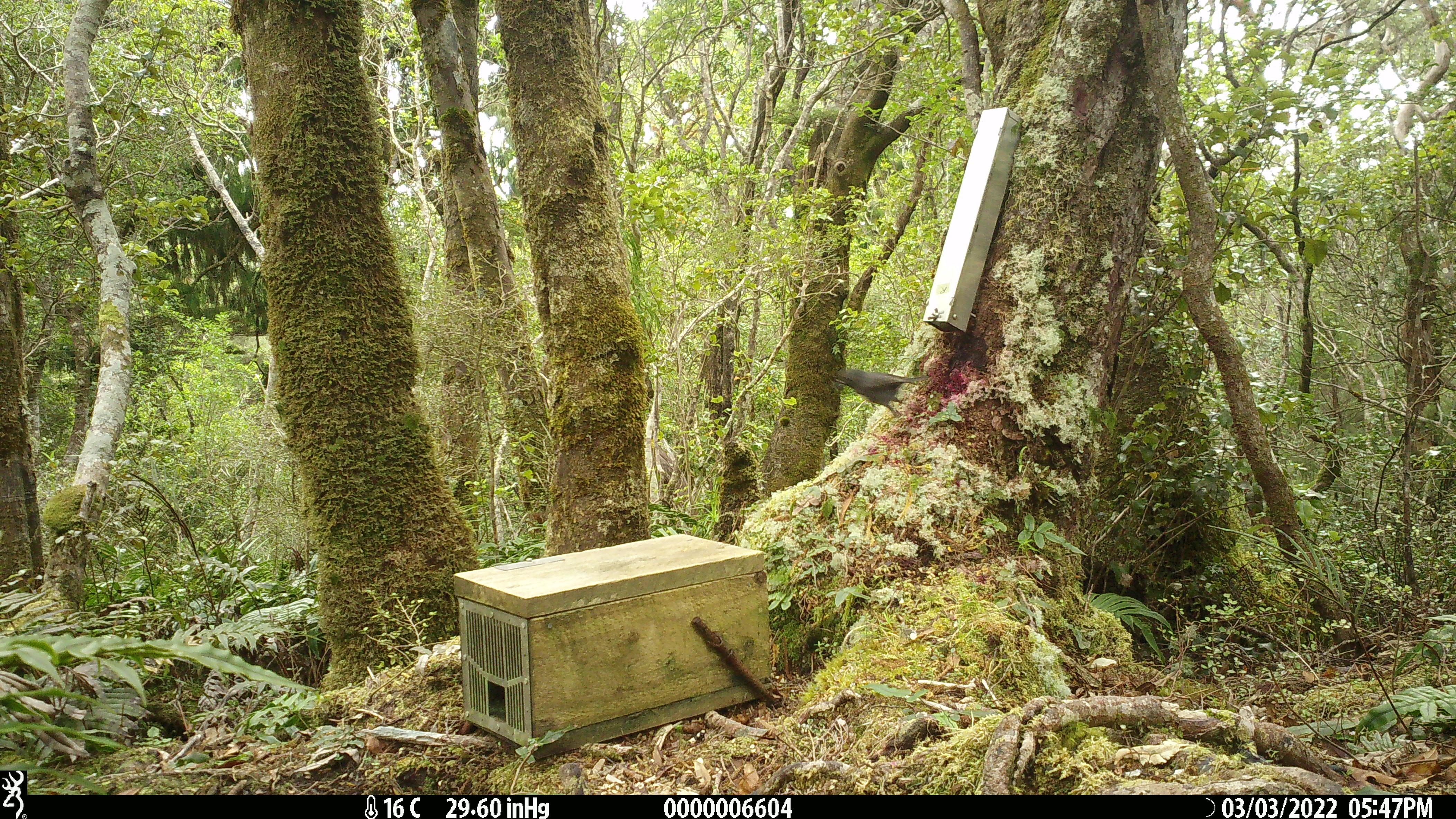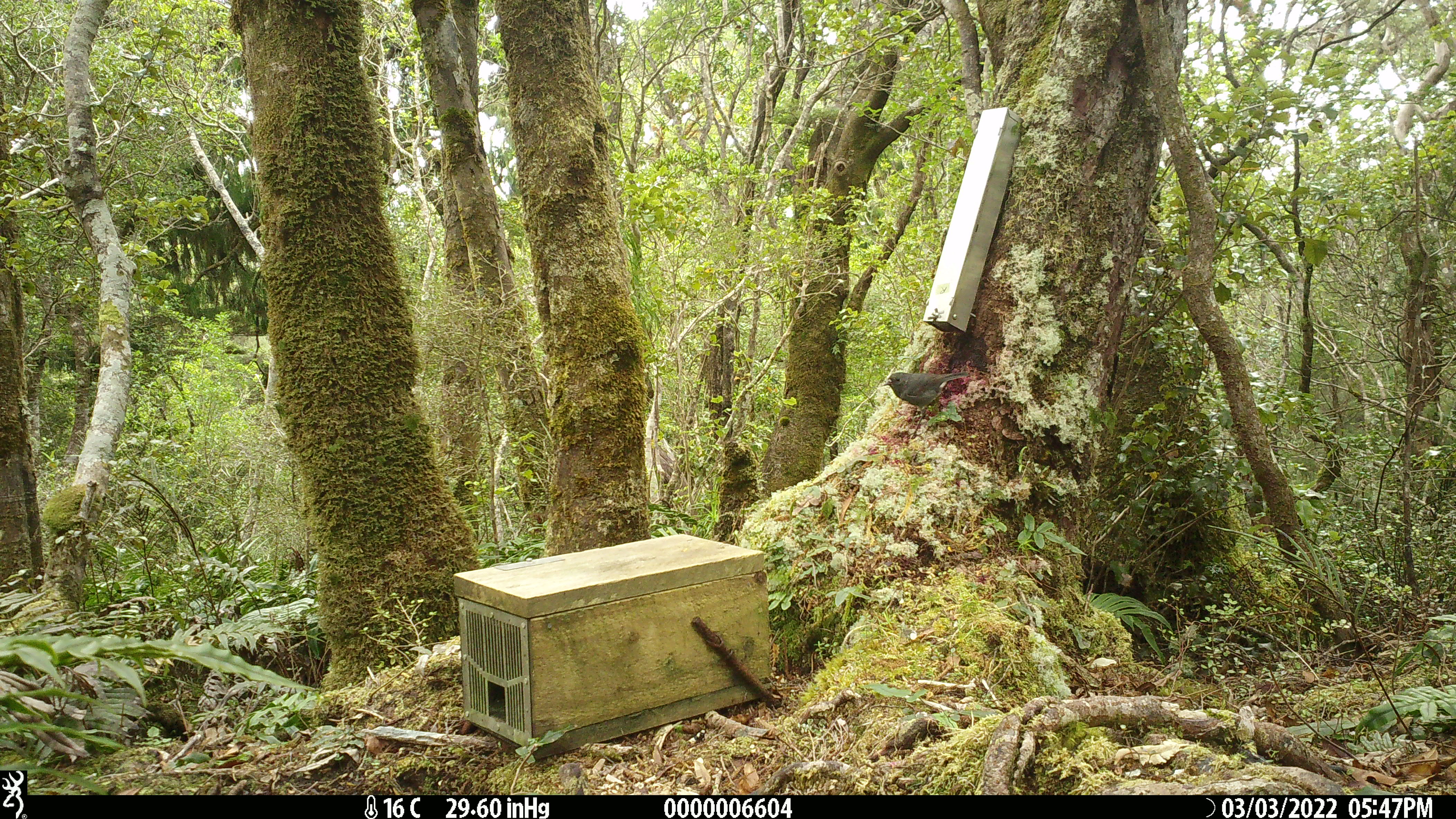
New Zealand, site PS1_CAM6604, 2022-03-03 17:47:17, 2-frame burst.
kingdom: Animalia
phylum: Chordata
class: Aves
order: Passeriformes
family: Petroicidae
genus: Petroica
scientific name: Petroica australis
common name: new zealand robin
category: robin